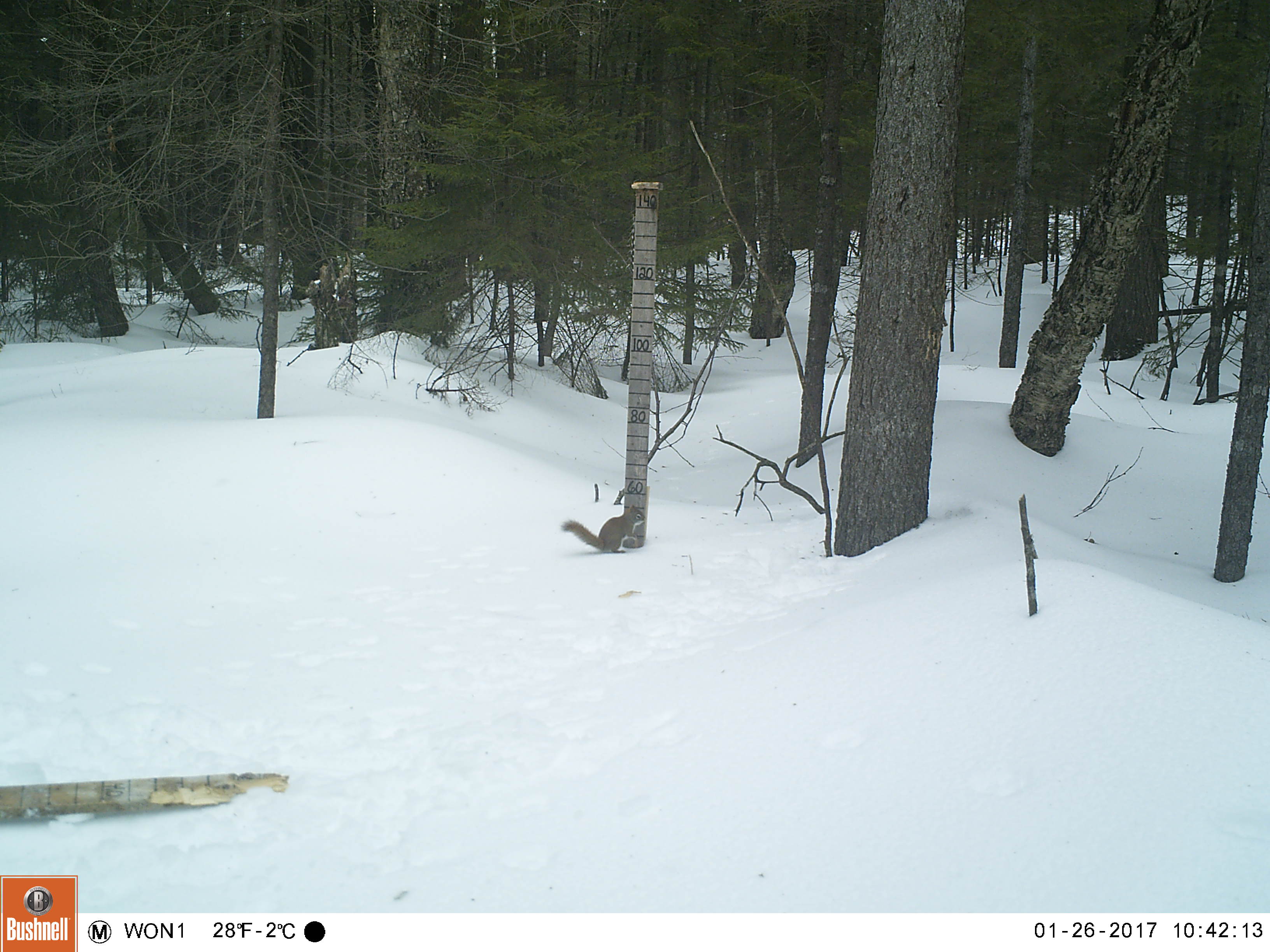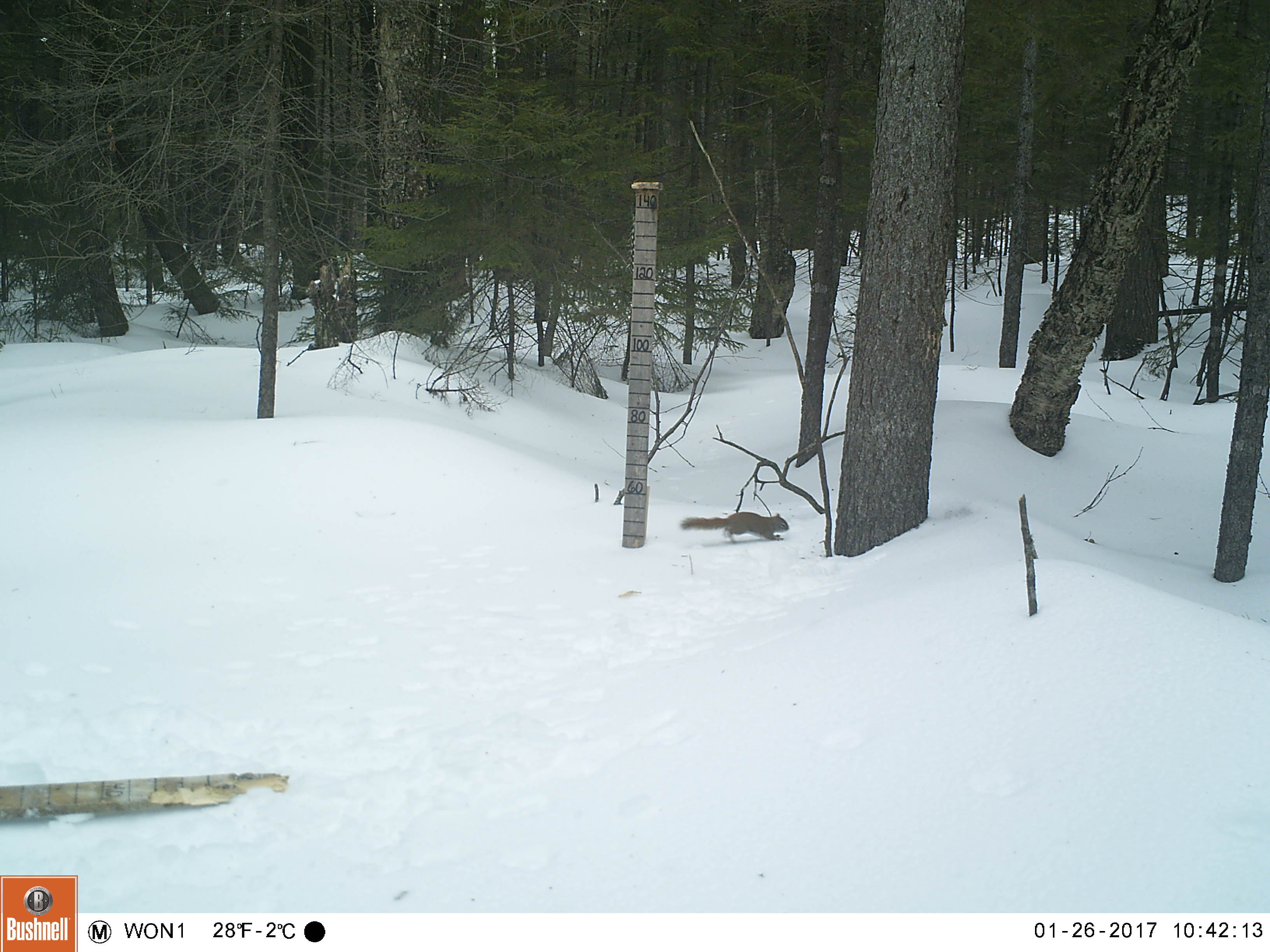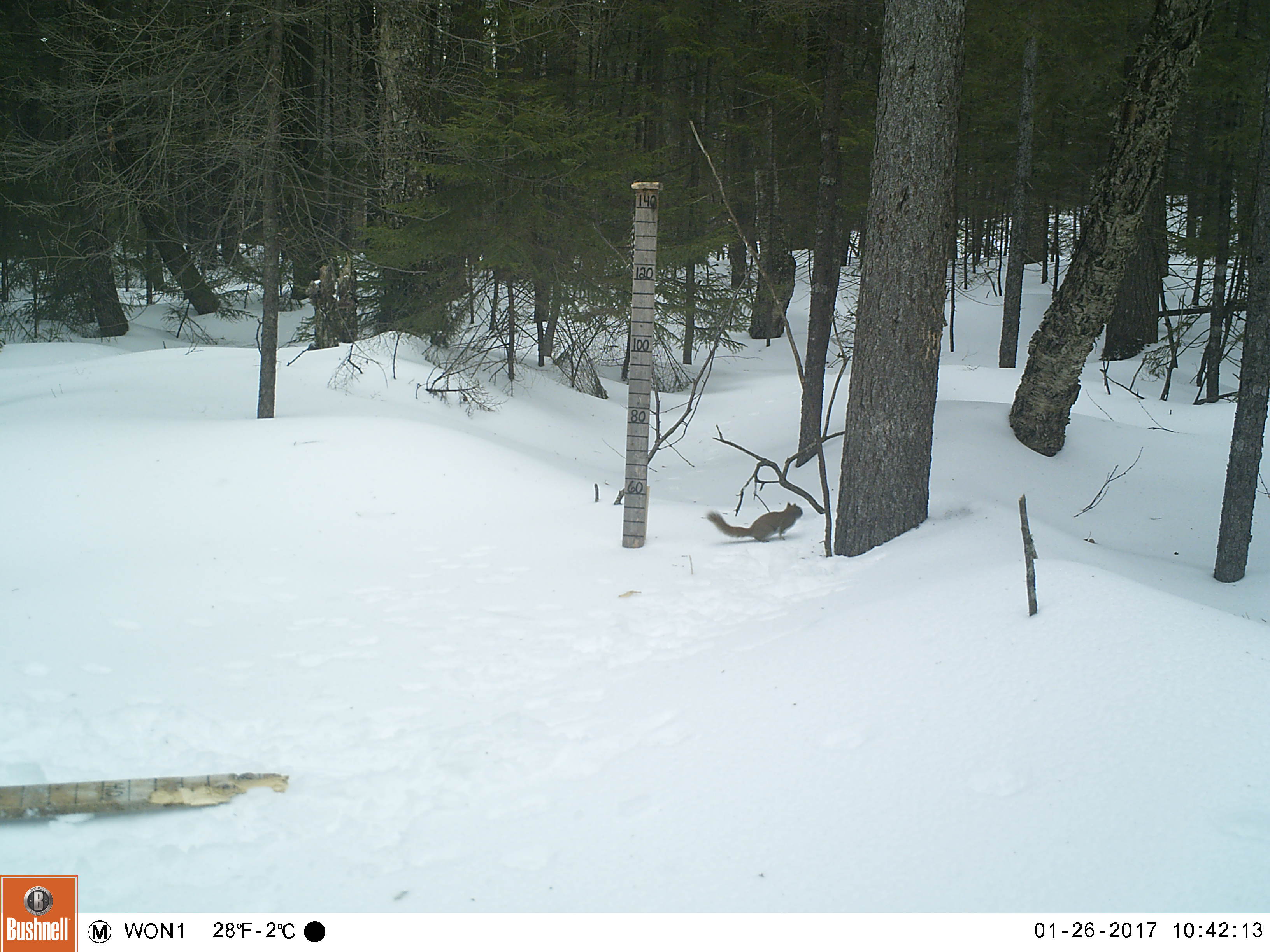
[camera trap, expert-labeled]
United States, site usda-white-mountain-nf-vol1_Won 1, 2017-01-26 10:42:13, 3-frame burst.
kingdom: Animalia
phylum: Chordata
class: Mammalia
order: Rodentia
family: Sciuridae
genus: Tamiasciurus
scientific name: Tamiasciurus hudsonicus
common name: red squirrel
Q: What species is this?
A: Red squirrel (Tamiasciurus hudsonicus).